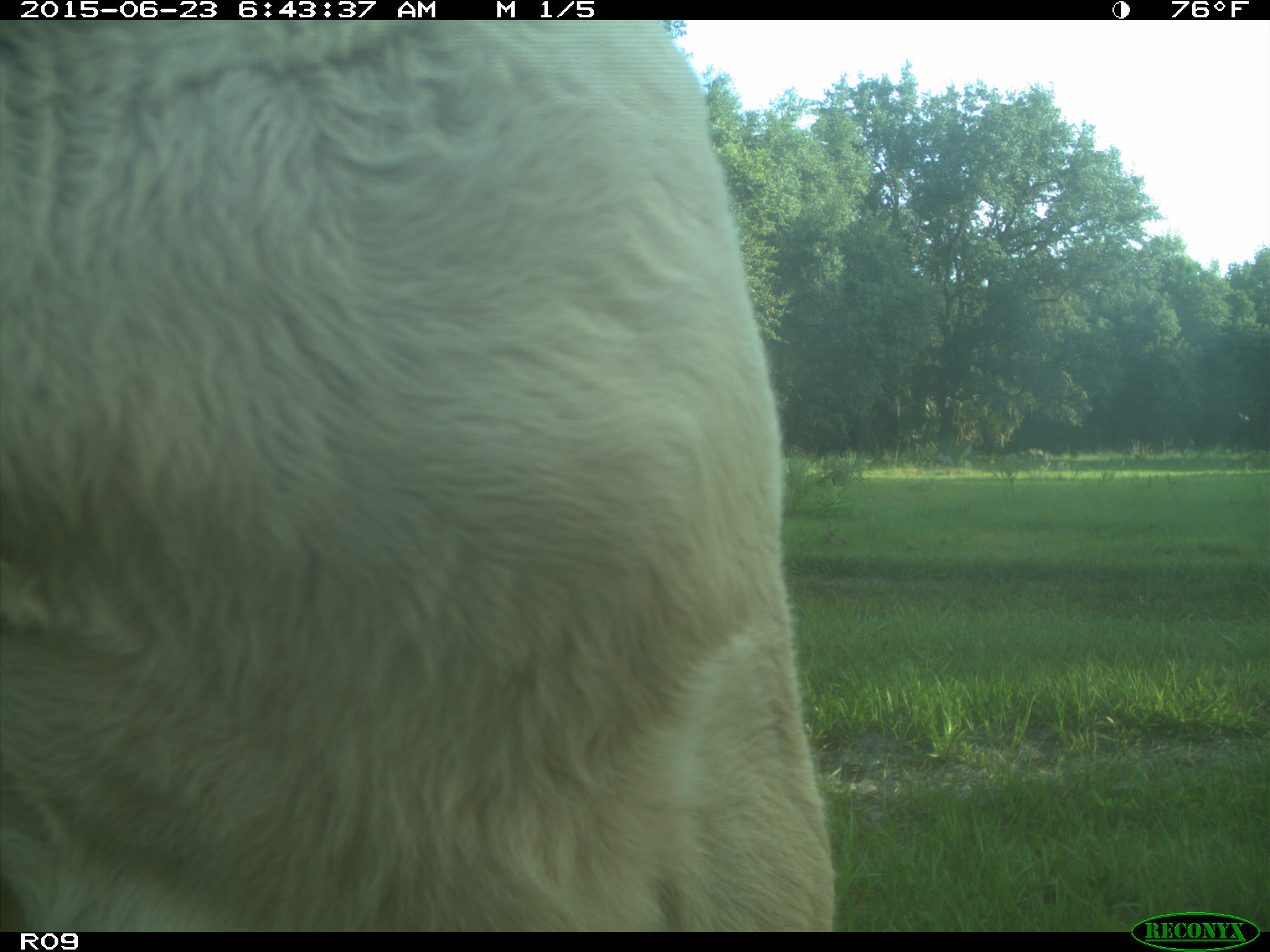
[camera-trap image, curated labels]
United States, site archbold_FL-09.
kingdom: Animalia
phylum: Chordata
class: Mammalia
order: Artiodactyla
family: Bovidae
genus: Bos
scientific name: Bos taurus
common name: domestic cow